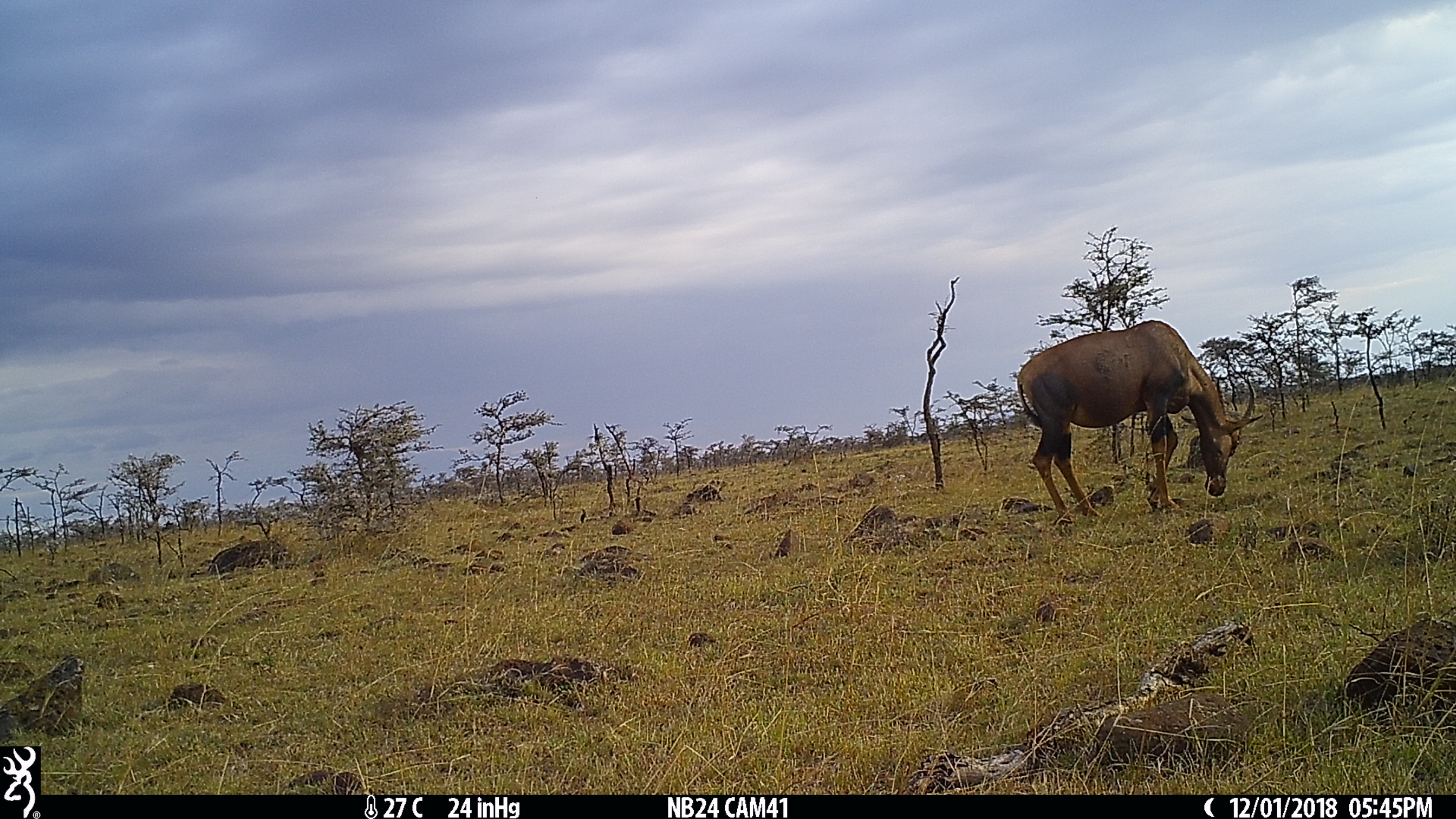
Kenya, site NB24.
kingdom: Animalia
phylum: Chordata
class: Mammalia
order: Artiodactyla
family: Bovidae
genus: Damaliscus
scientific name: Damaliscus lunatus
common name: topi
Topi (Damaliscus lunatus).